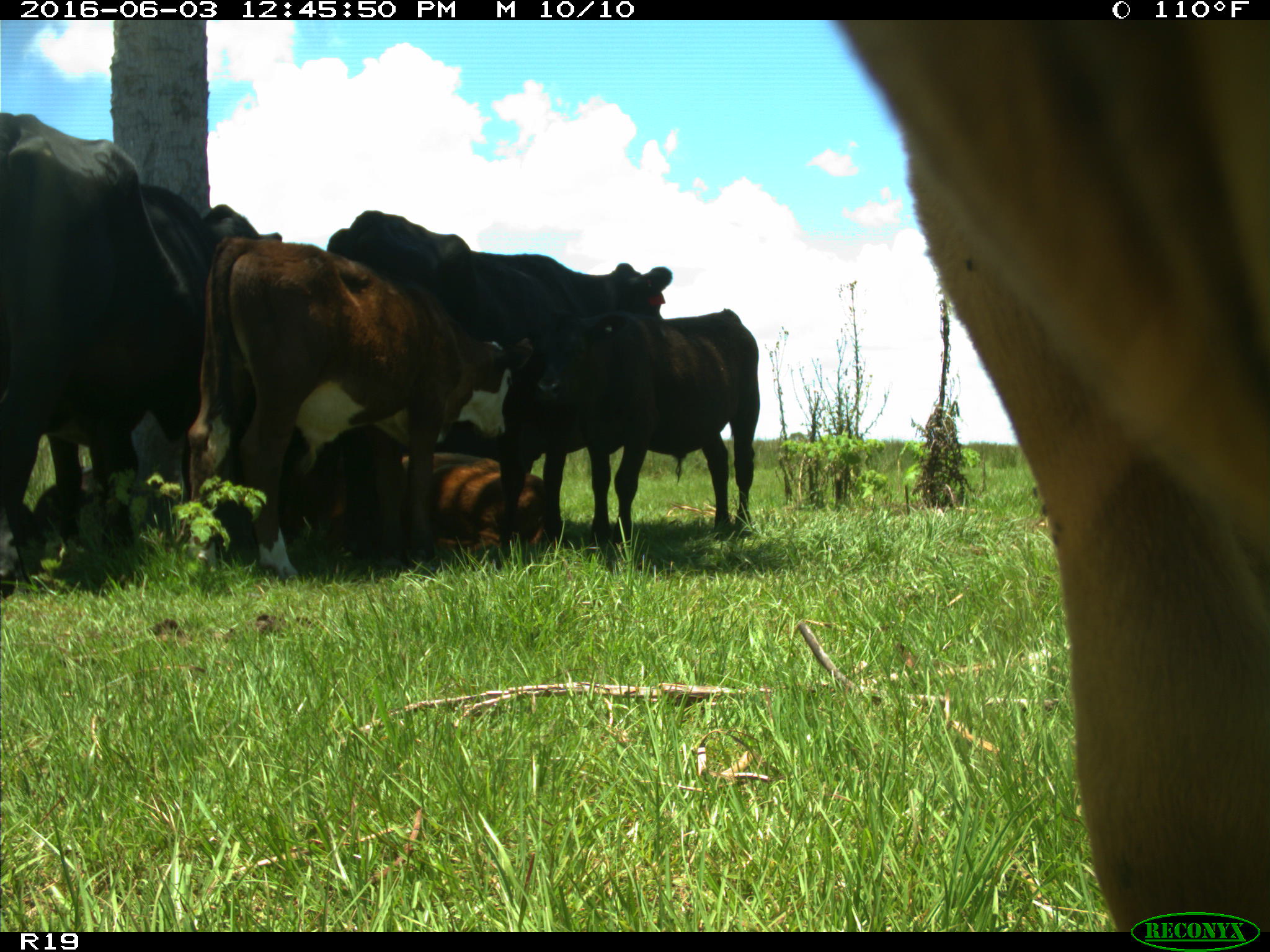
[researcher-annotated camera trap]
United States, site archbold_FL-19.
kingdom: Animalia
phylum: Chordata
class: Mammalia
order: Artiodactyla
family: Bovidae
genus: Bos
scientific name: Bos taurus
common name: domestic cow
Bos taurus (domestic cow).